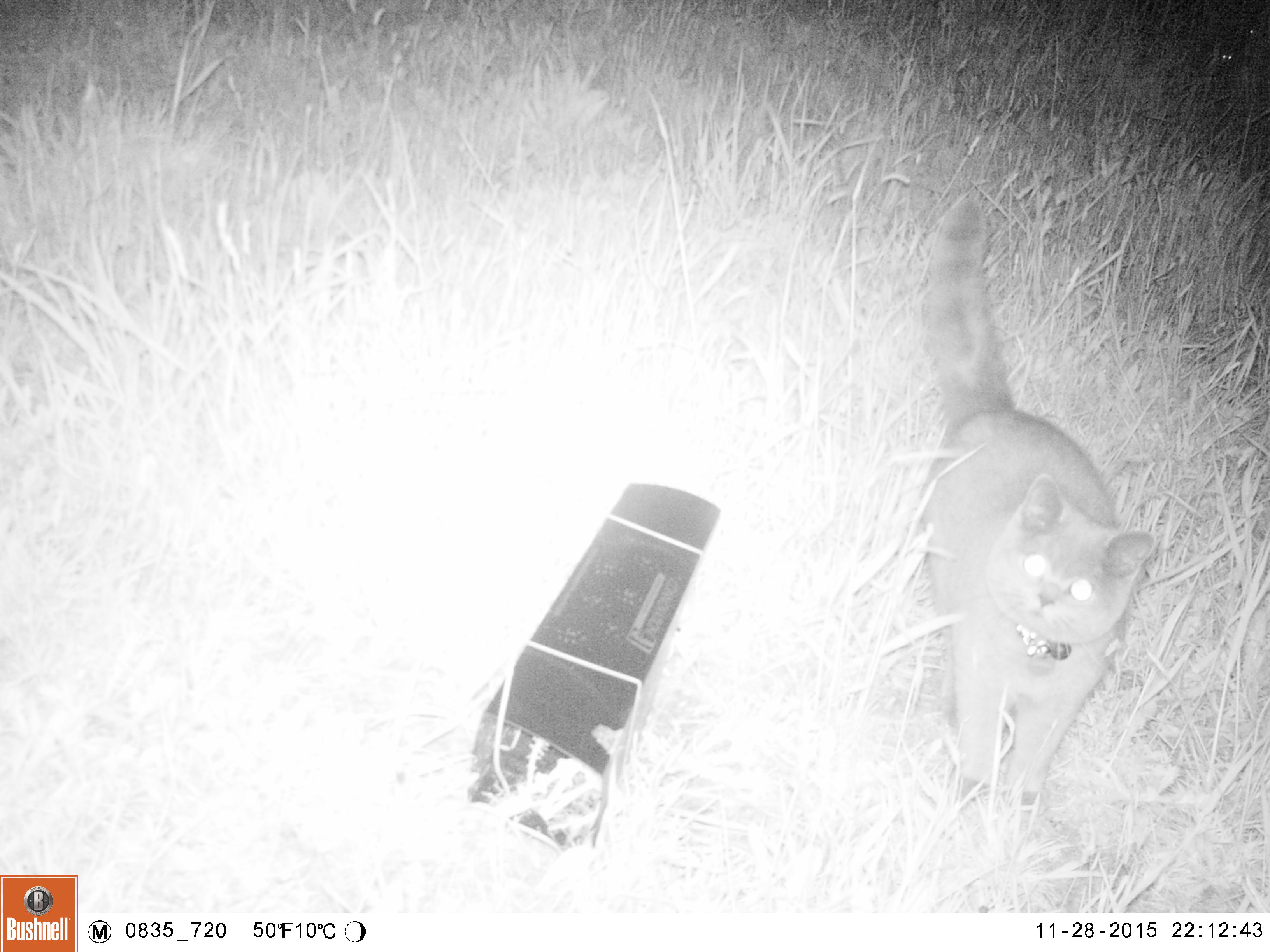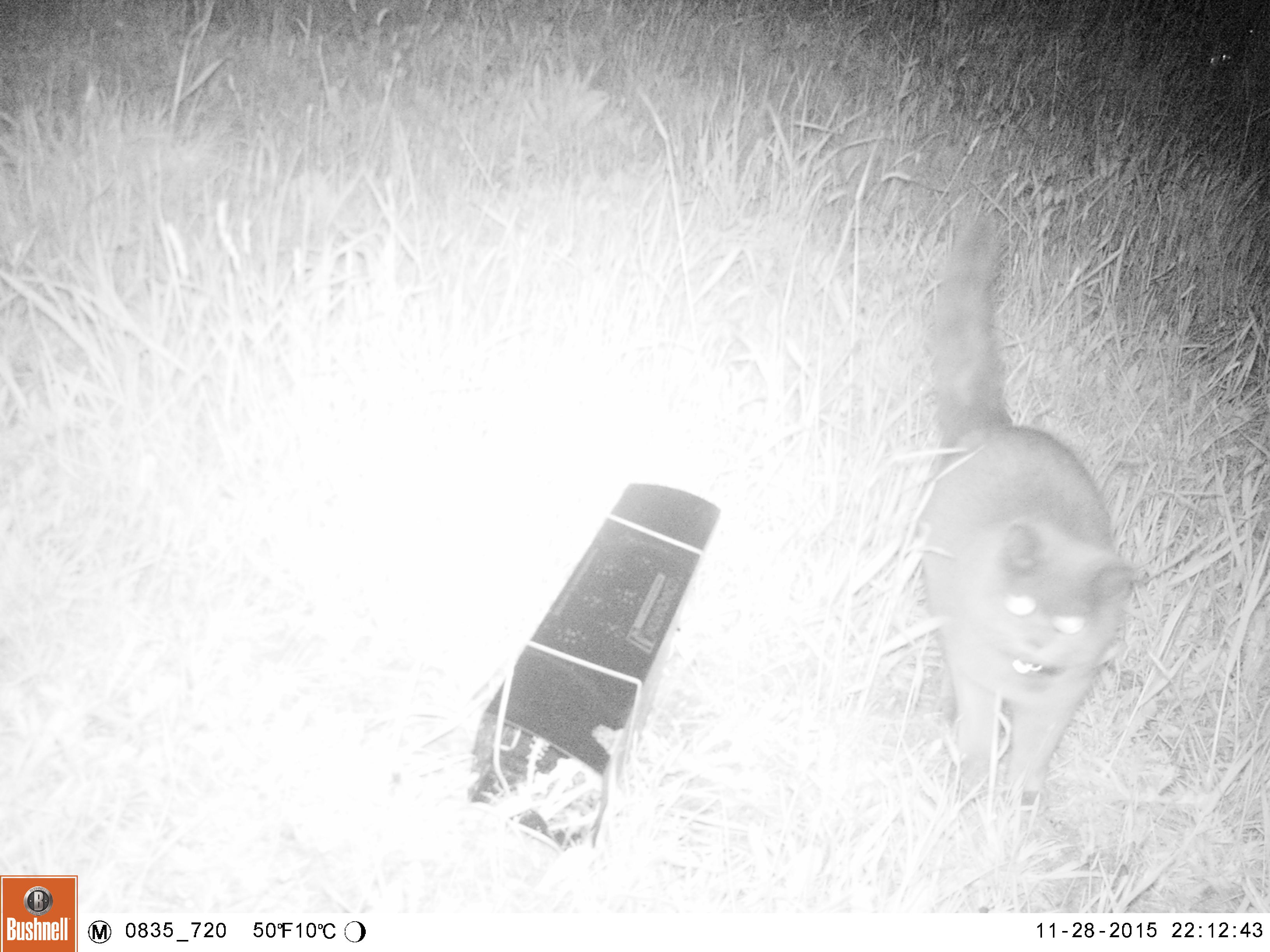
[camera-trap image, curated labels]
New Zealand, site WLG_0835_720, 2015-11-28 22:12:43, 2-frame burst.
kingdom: Animalia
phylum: Chordata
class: Mammalia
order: Carnivora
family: Felidae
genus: Felis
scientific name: Felis catus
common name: domestic cat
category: cat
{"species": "cat (domestic cat) (Felis catus)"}